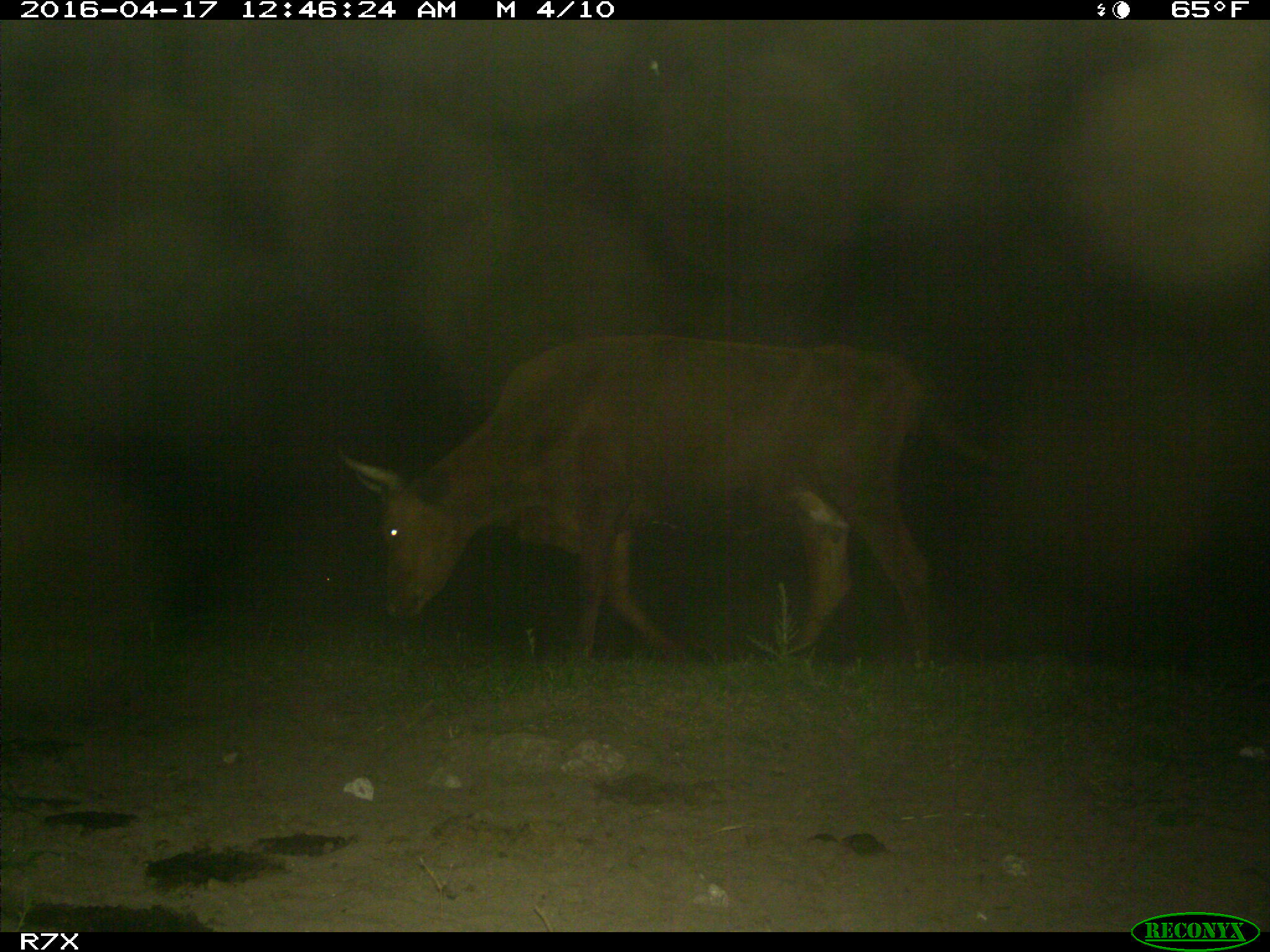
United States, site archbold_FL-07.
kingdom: Animalia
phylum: Chordata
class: Mammalia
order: Artiodactyla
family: Bovidae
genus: Bos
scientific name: Bos taurus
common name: domestic cow